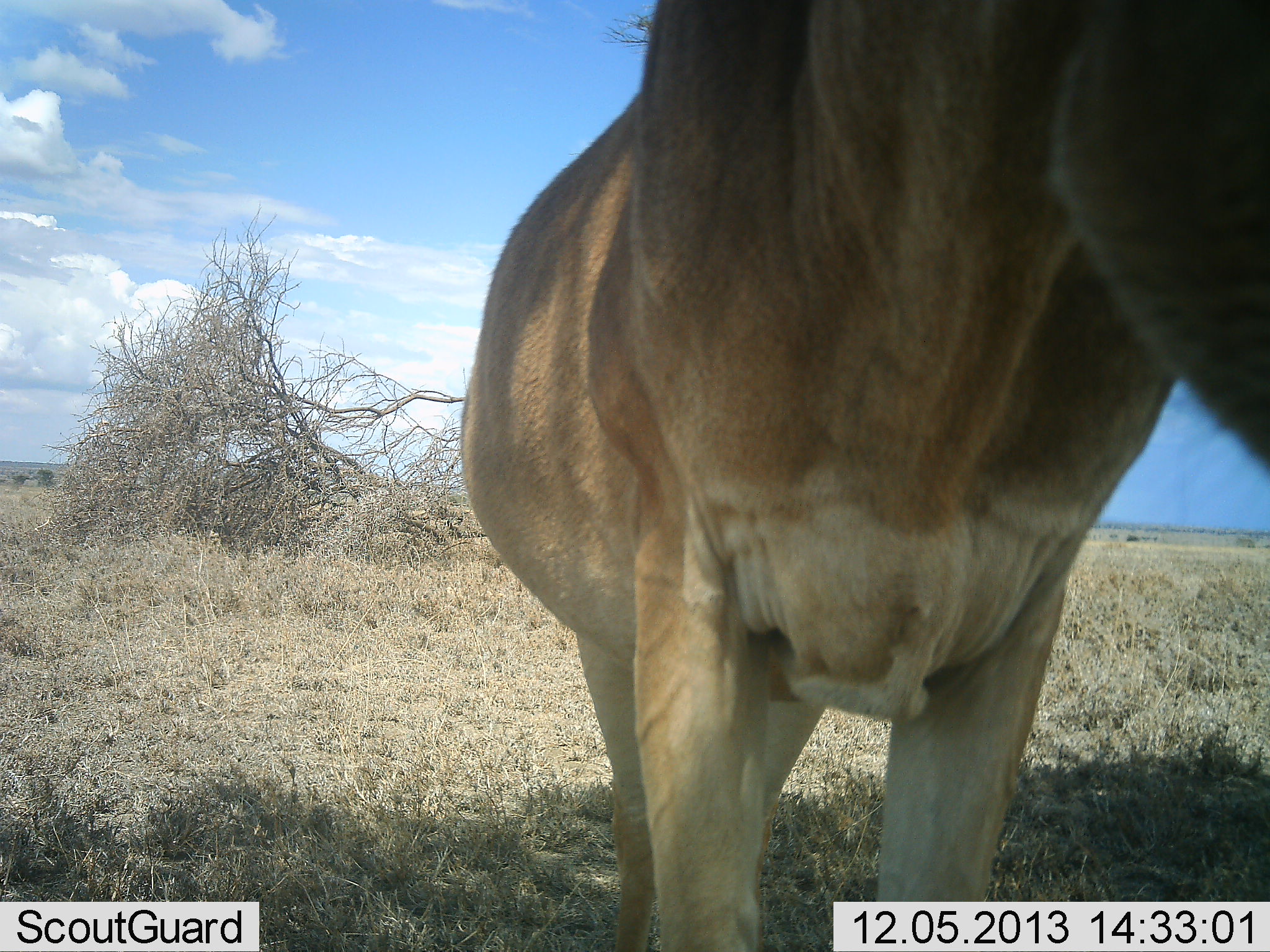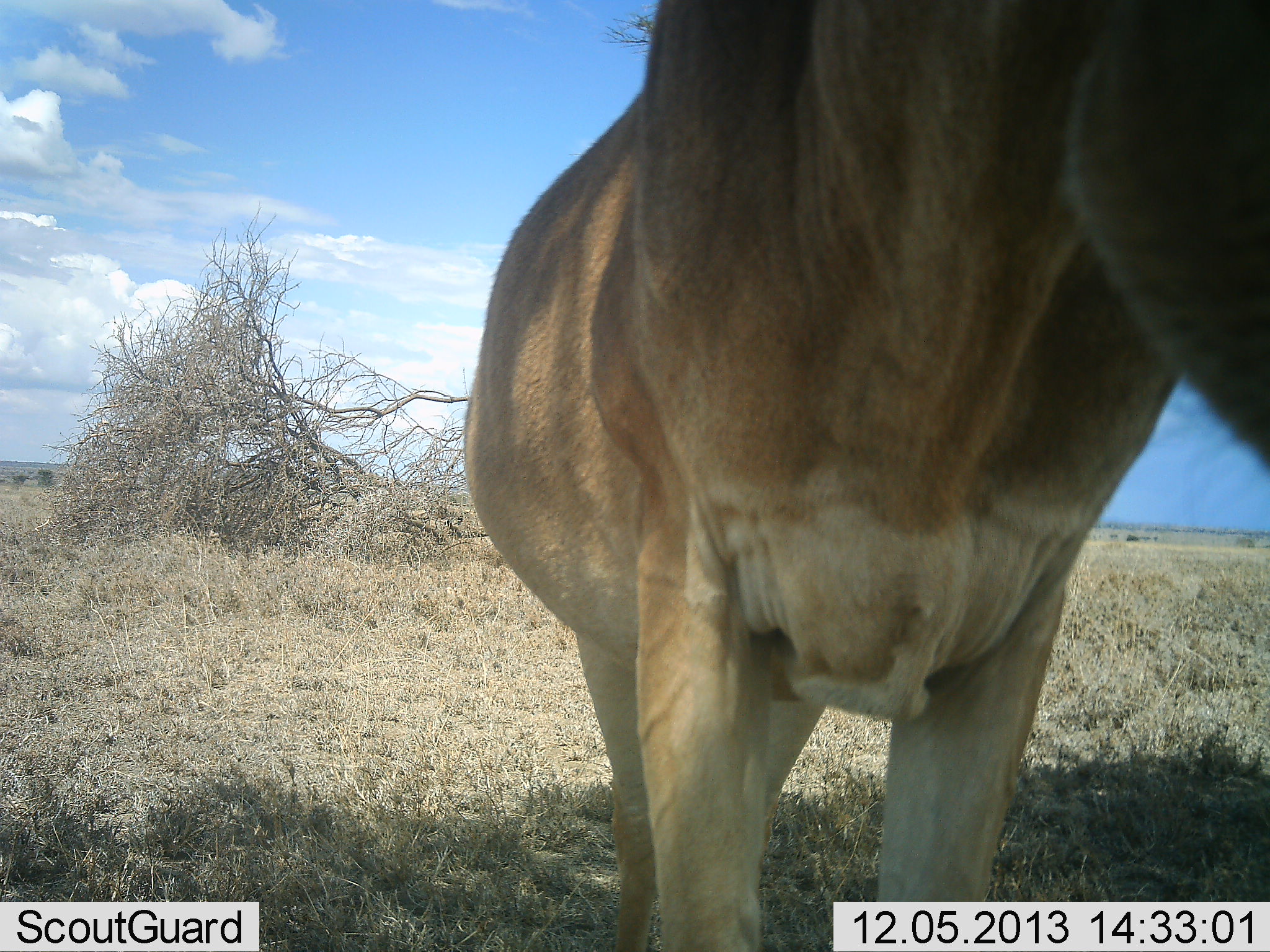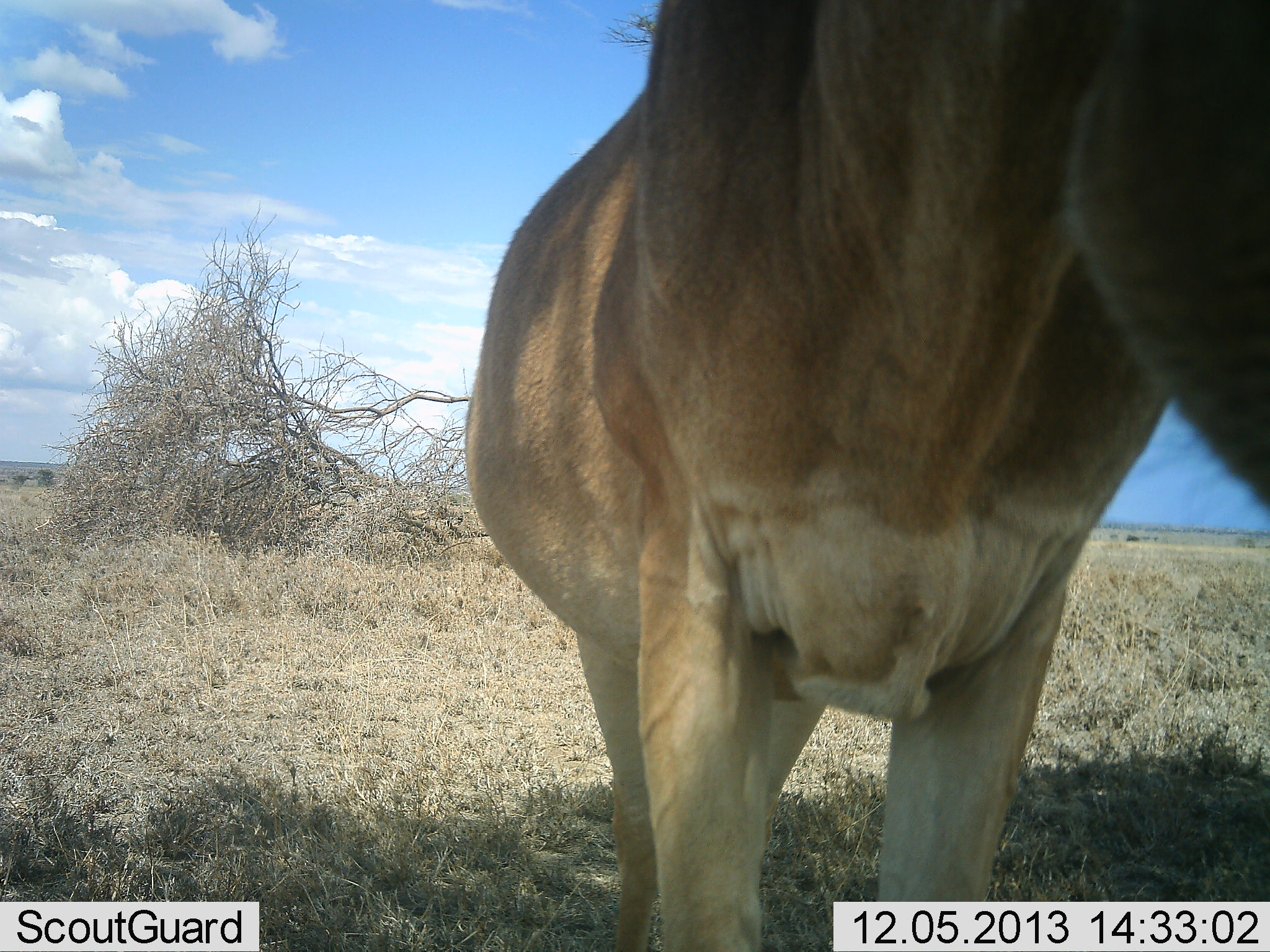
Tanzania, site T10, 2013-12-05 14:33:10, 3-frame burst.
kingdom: Animalia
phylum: Chordata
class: Mammalia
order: Artiodactyla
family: Bovidae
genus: Alcelaphus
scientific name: Alcelaphus buselaphus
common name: hartebeest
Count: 1.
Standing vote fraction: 80%.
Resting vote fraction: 10%.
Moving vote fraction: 0%.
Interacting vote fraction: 20%.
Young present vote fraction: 0%.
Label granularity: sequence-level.